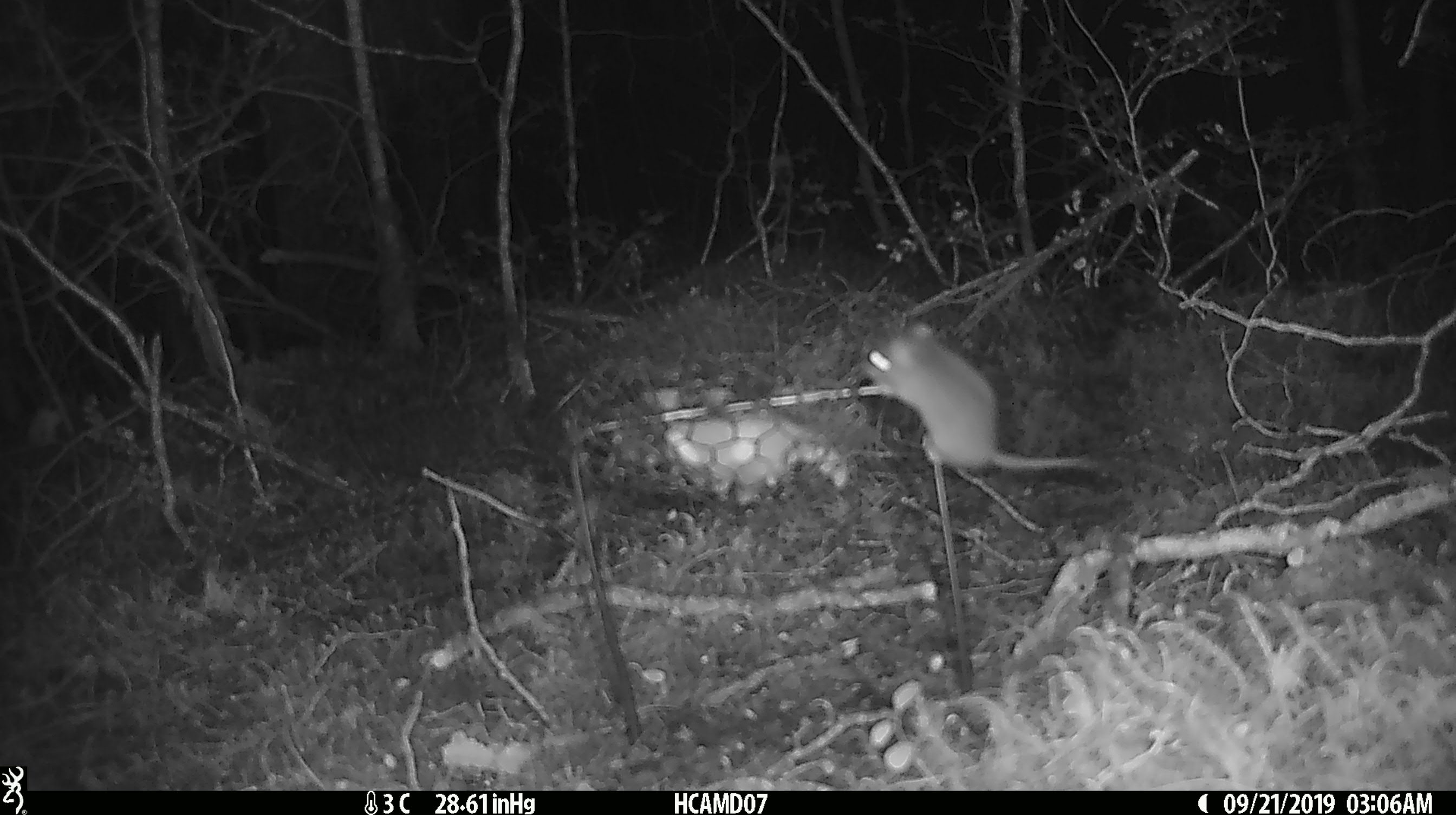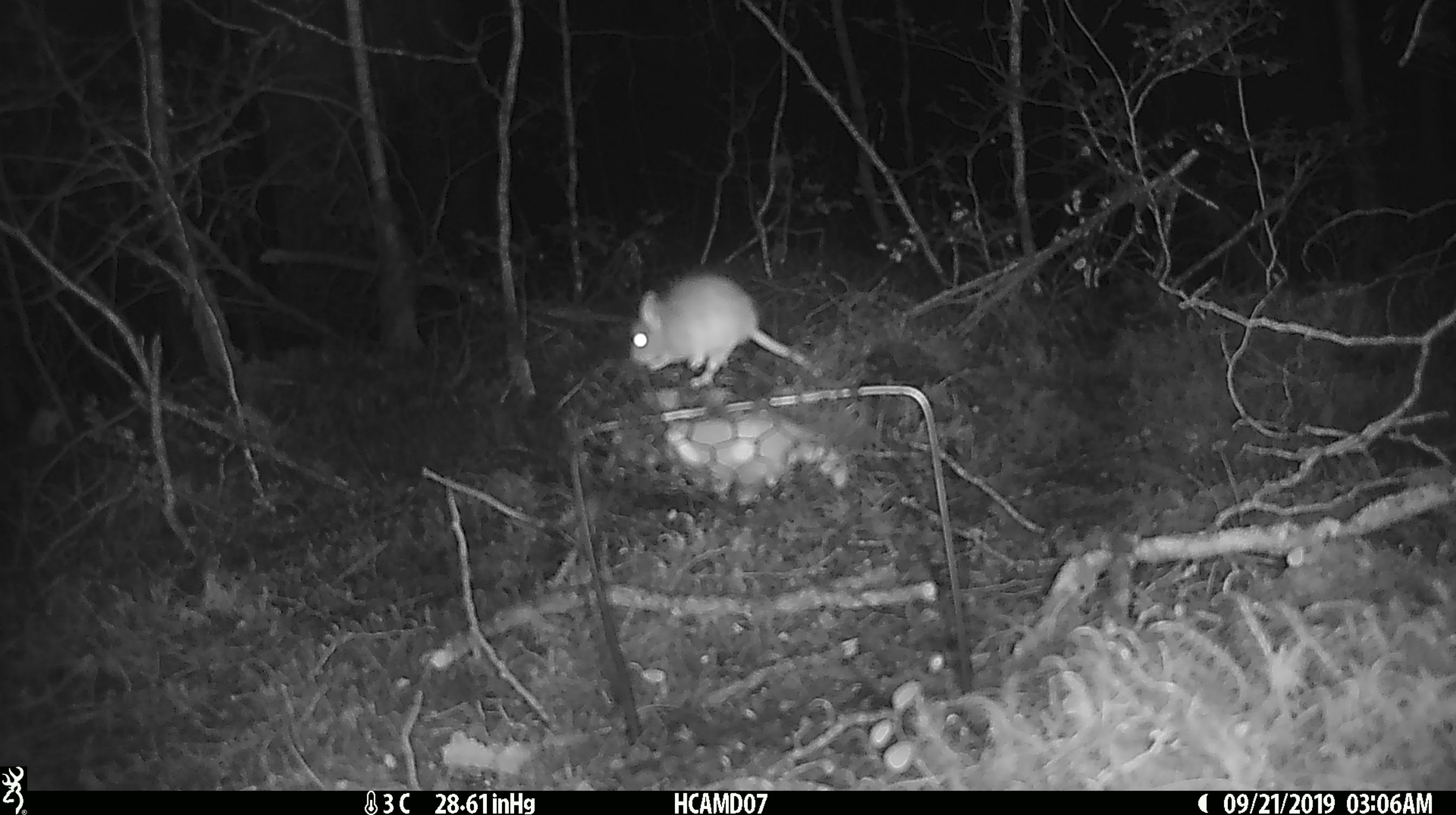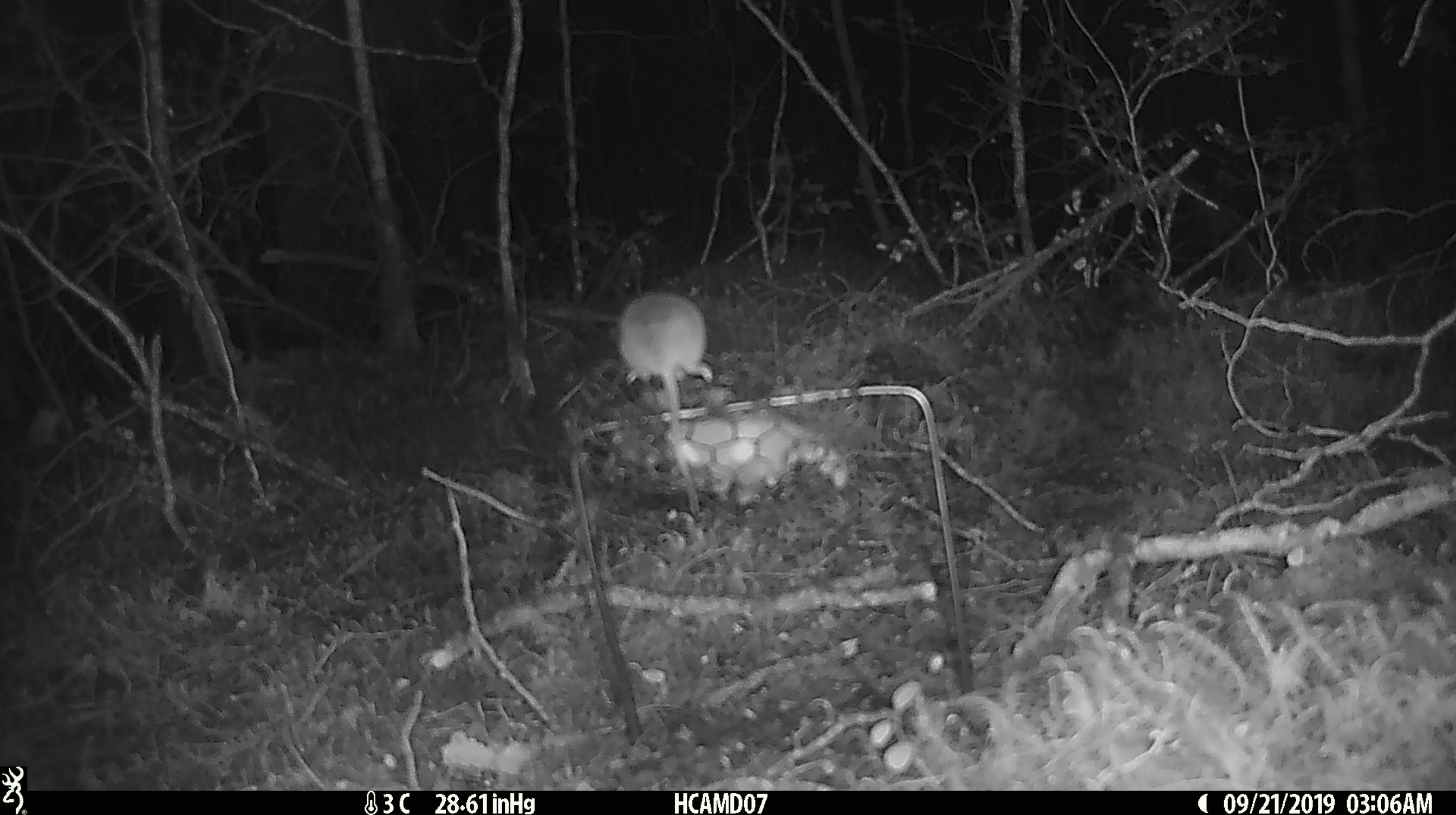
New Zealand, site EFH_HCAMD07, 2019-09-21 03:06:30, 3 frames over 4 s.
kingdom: Animalia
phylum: Chordata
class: Mammalia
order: Rodentia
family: Muridae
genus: Mus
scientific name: Mus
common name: mouse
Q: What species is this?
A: Mouse (Mus).